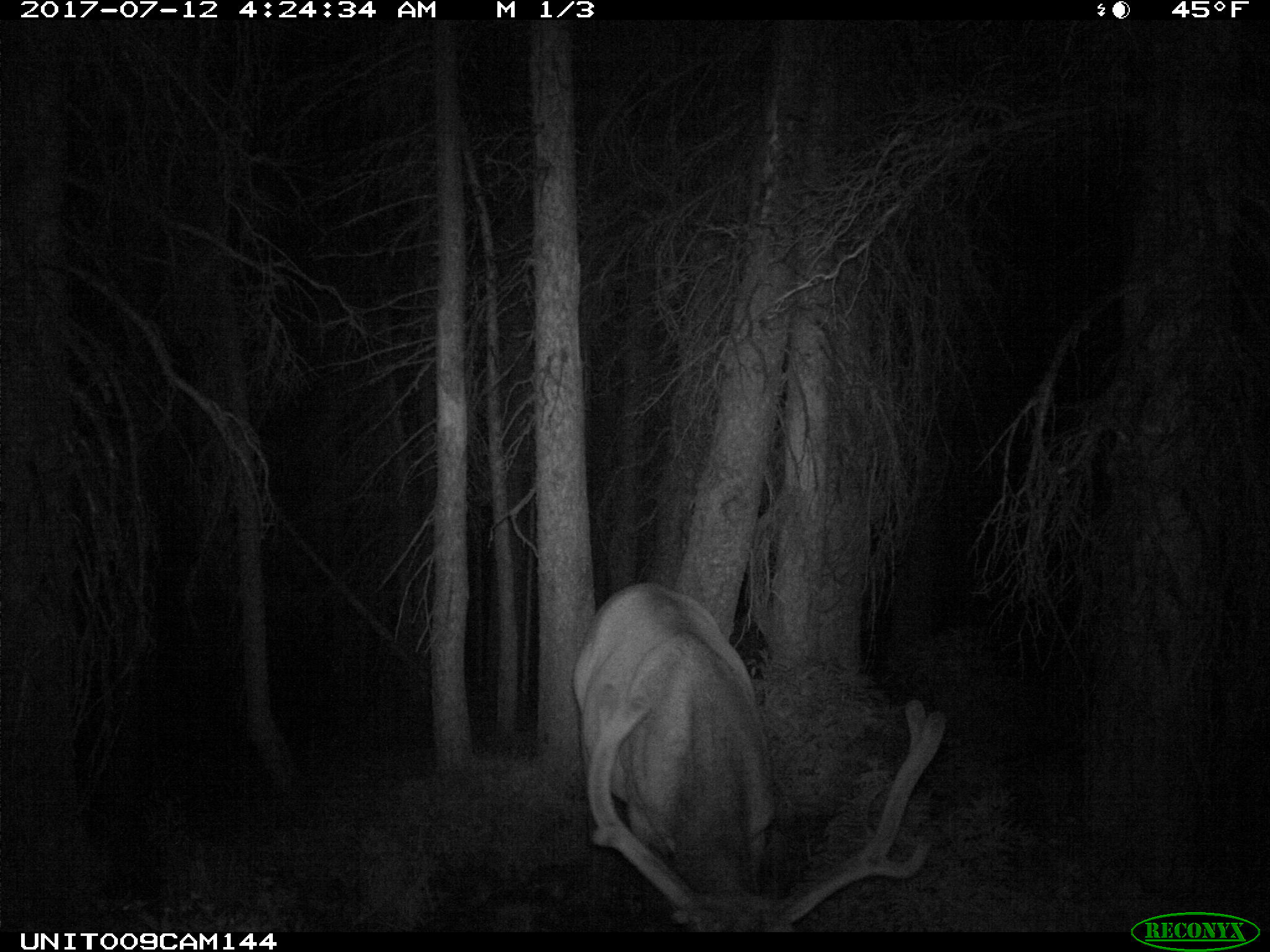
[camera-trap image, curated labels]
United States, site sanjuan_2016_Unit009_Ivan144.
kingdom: Animalia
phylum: Chordata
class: Mammalia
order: Artiodactyla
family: Cervidae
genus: Cervus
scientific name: Cervus elaphus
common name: red deer